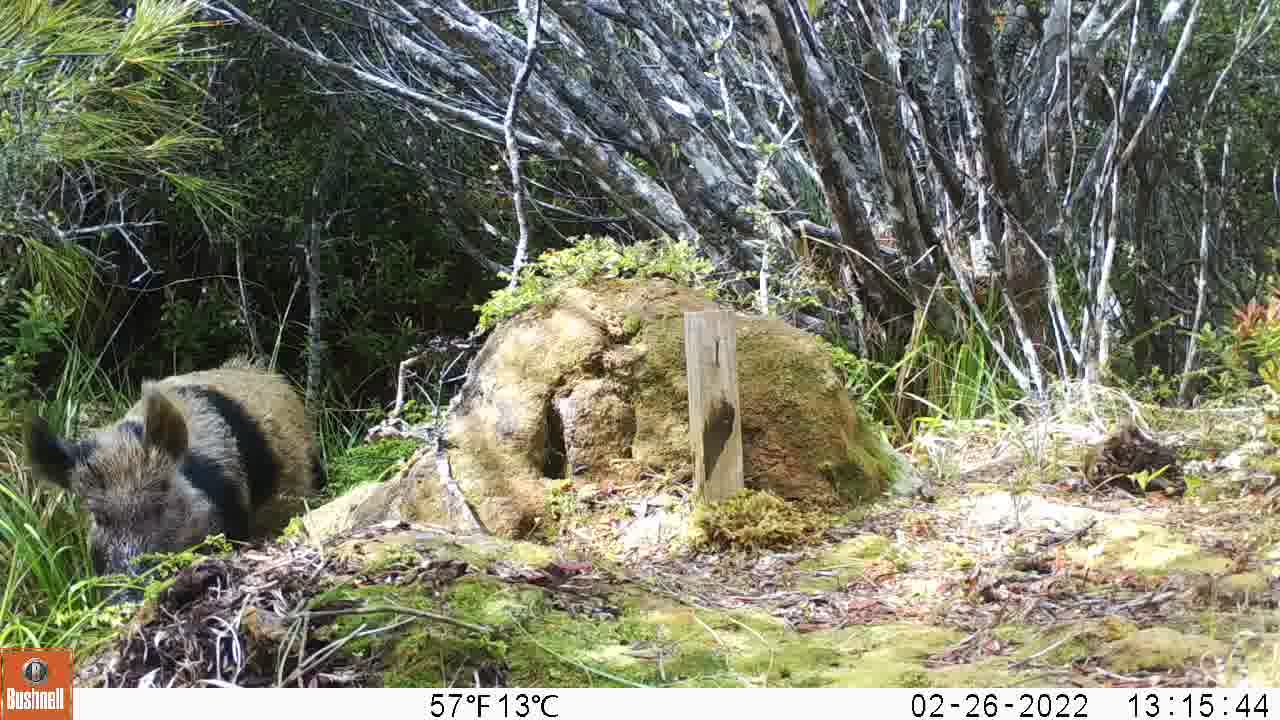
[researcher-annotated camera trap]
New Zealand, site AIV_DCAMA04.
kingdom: Animalia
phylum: Chordata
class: Mammalia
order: Artiodactyla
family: Suidae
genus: Sus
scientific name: Sus scrofa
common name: pig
Pig (Sus scrofa).